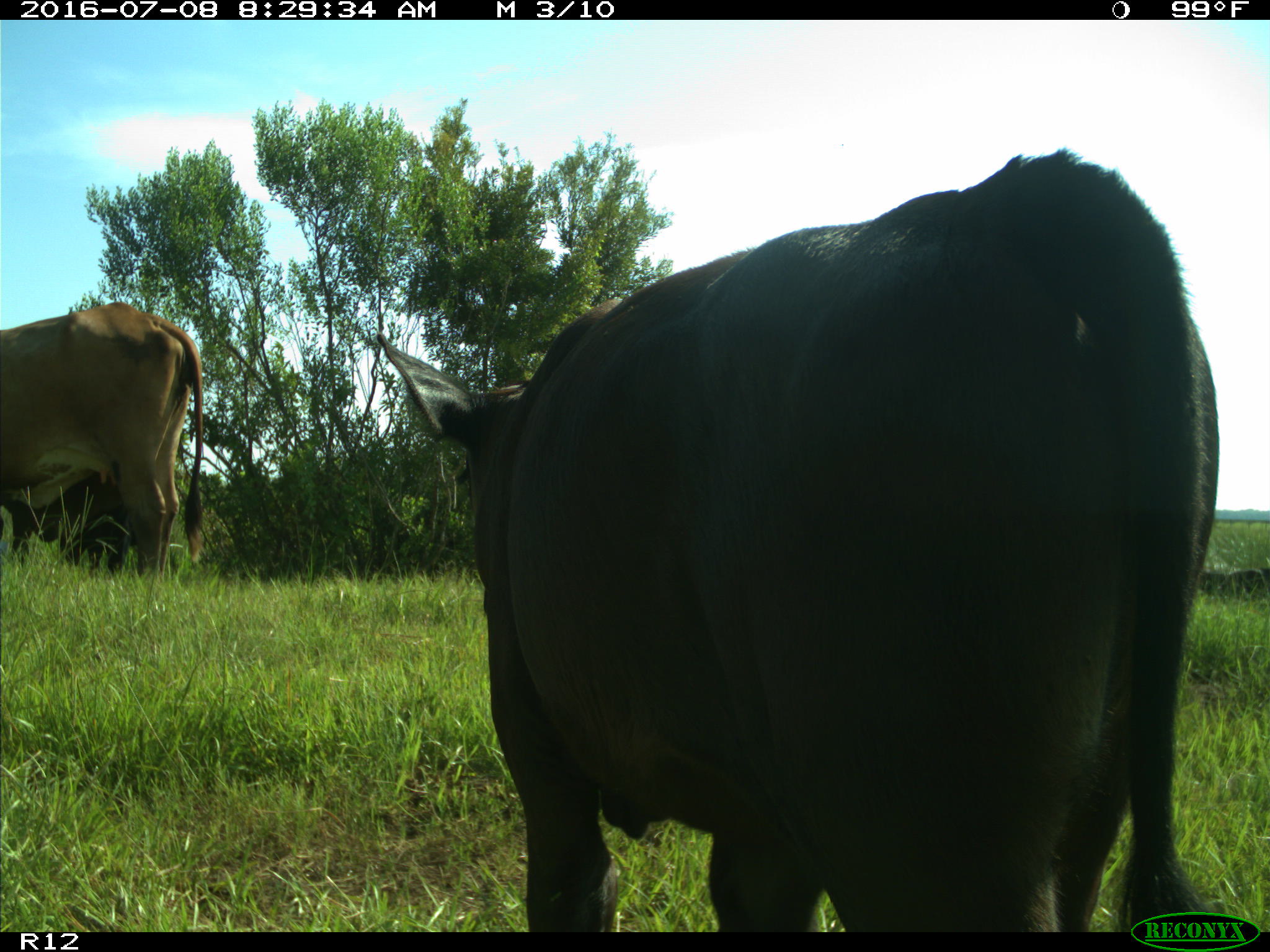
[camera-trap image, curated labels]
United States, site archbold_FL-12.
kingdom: Animalia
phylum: Chordata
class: Mammalia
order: Artiodactyla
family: Bovidae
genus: Bos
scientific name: Bos taurus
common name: domestic cow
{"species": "Bos taurus (domestic cow)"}